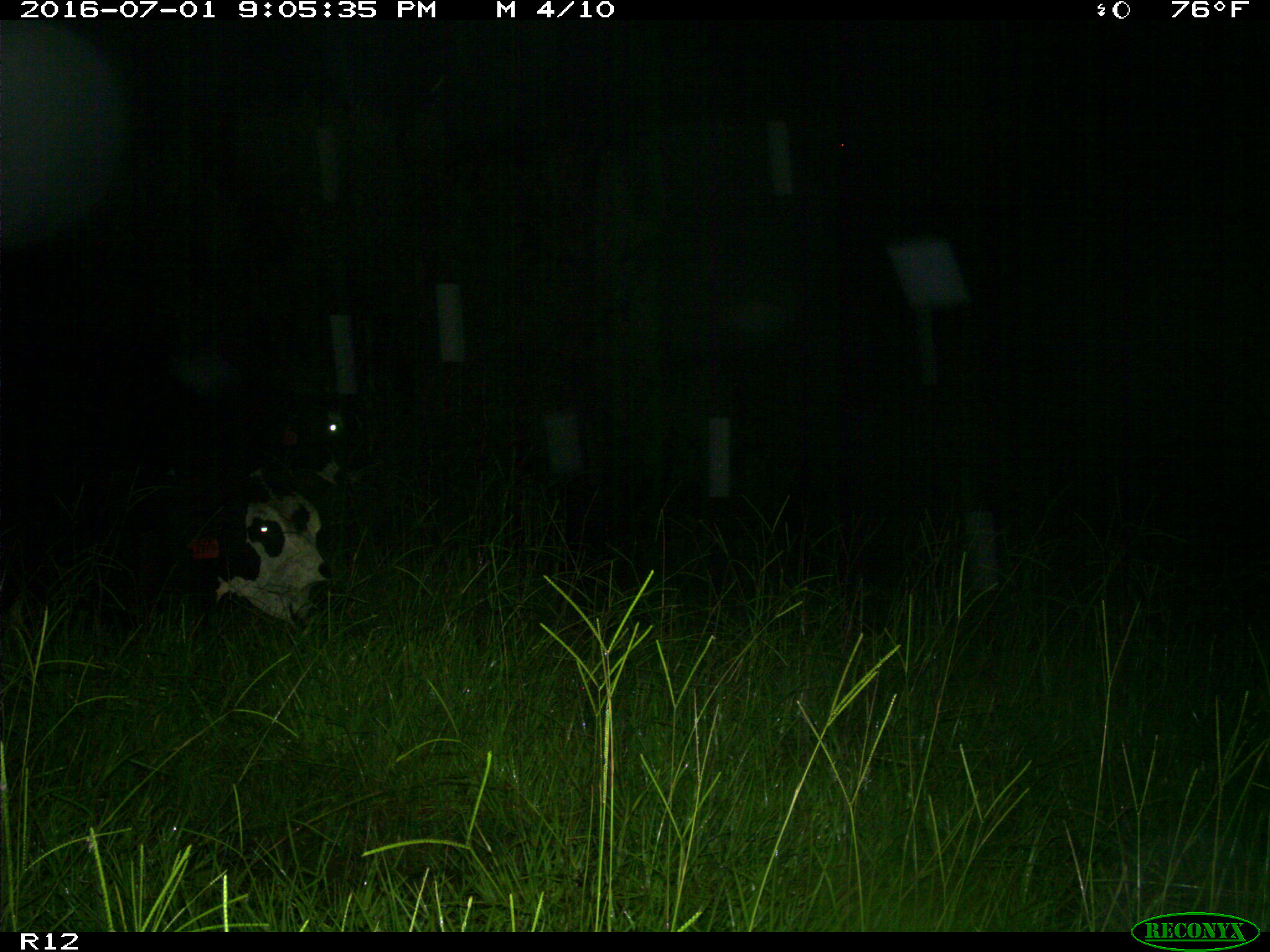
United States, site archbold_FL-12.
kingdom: Animalia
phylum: Chordata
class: Mammalia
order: Artiodactyla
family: Bovidae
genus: Bos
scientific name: Bos taurus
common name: domestic cow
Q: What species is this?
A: Bos taurus (domestic cow).